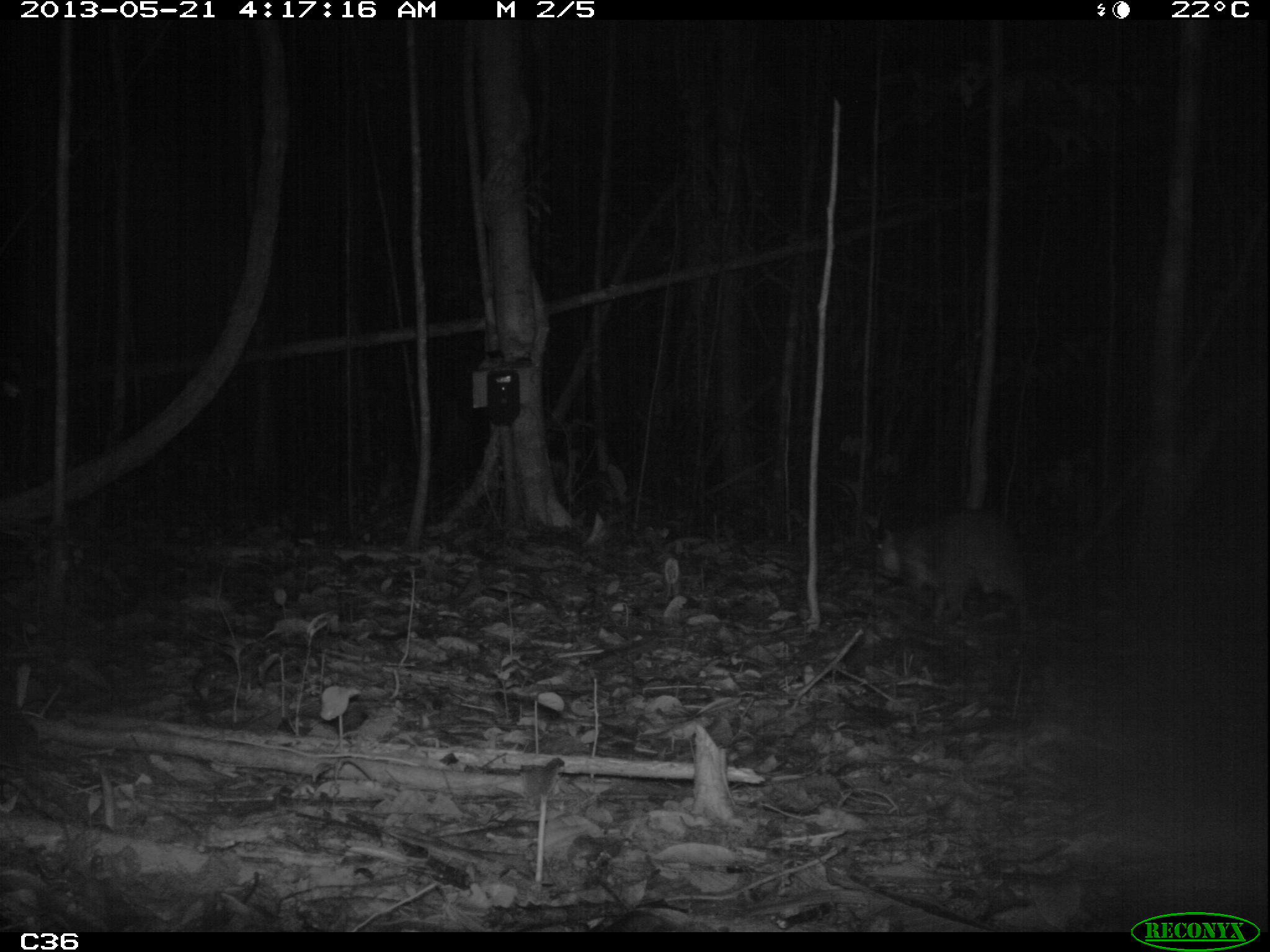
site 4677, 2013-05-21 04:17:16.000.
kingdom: Animalia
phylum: Chordata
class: Mammalia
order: Rodentia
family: Cuniculidae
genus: Cuniculus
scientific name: Cuniculus paca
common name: spotted paca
Cuniculus paca (spotted paca), count 1, age adult, sex male.